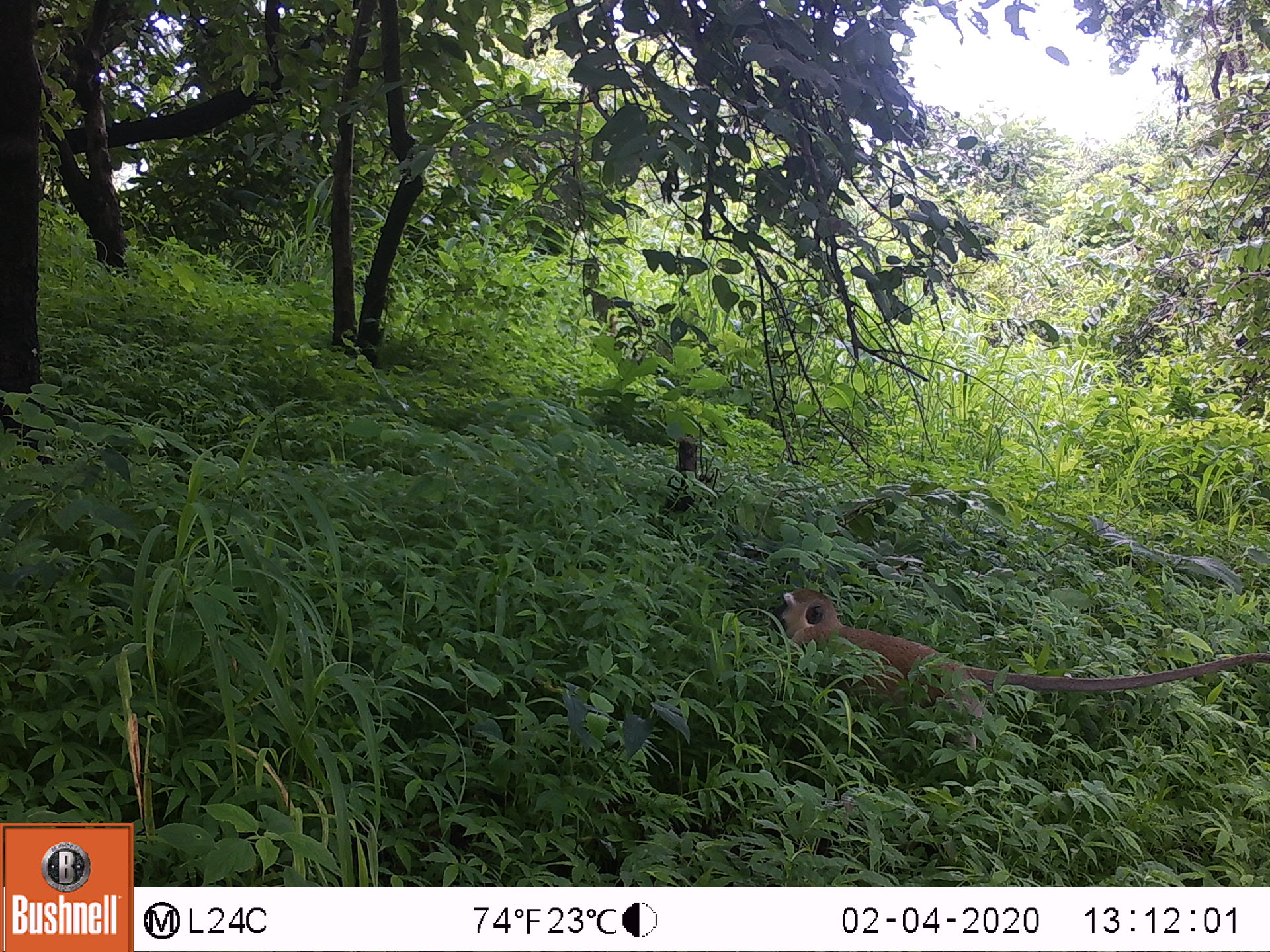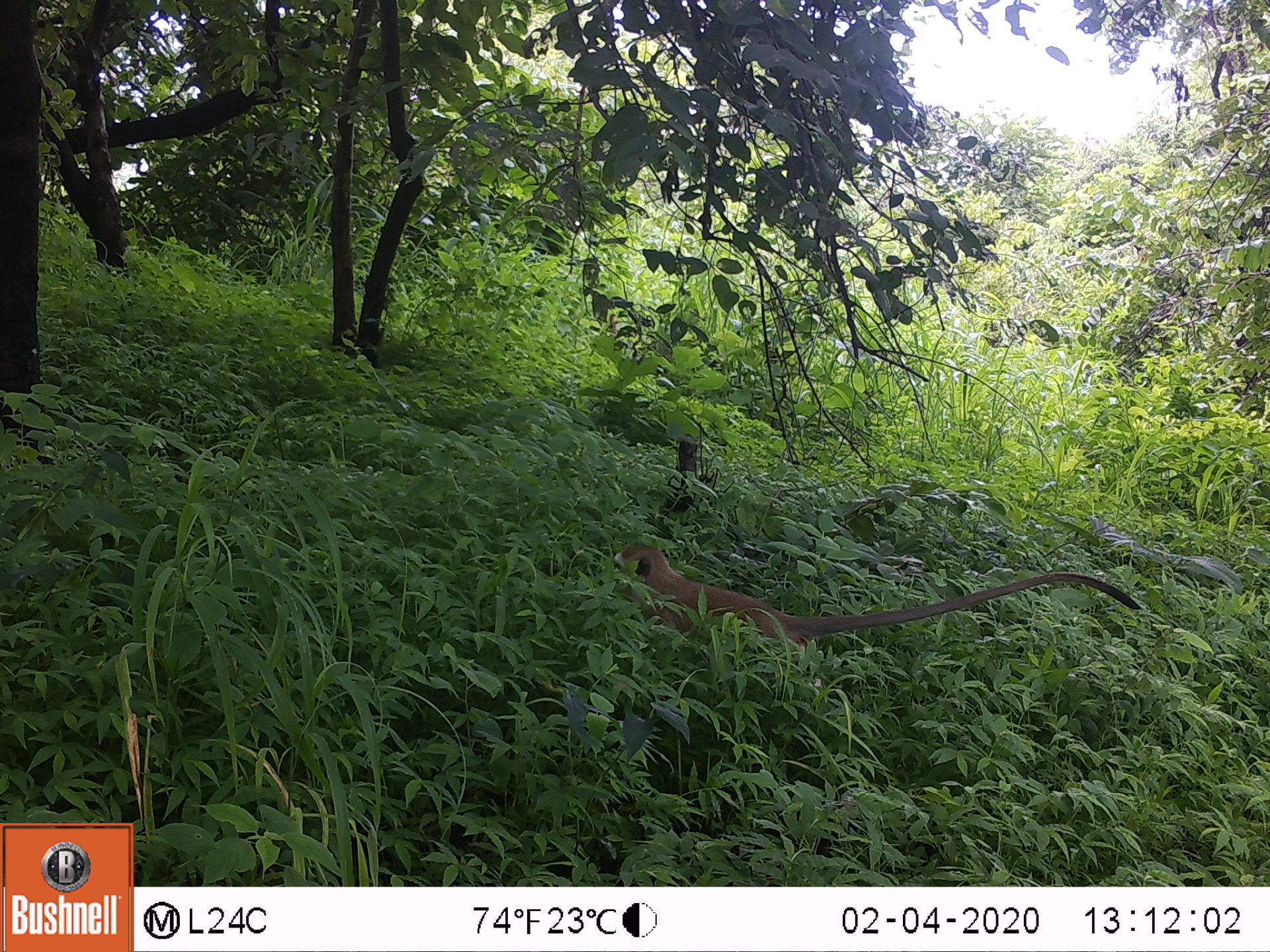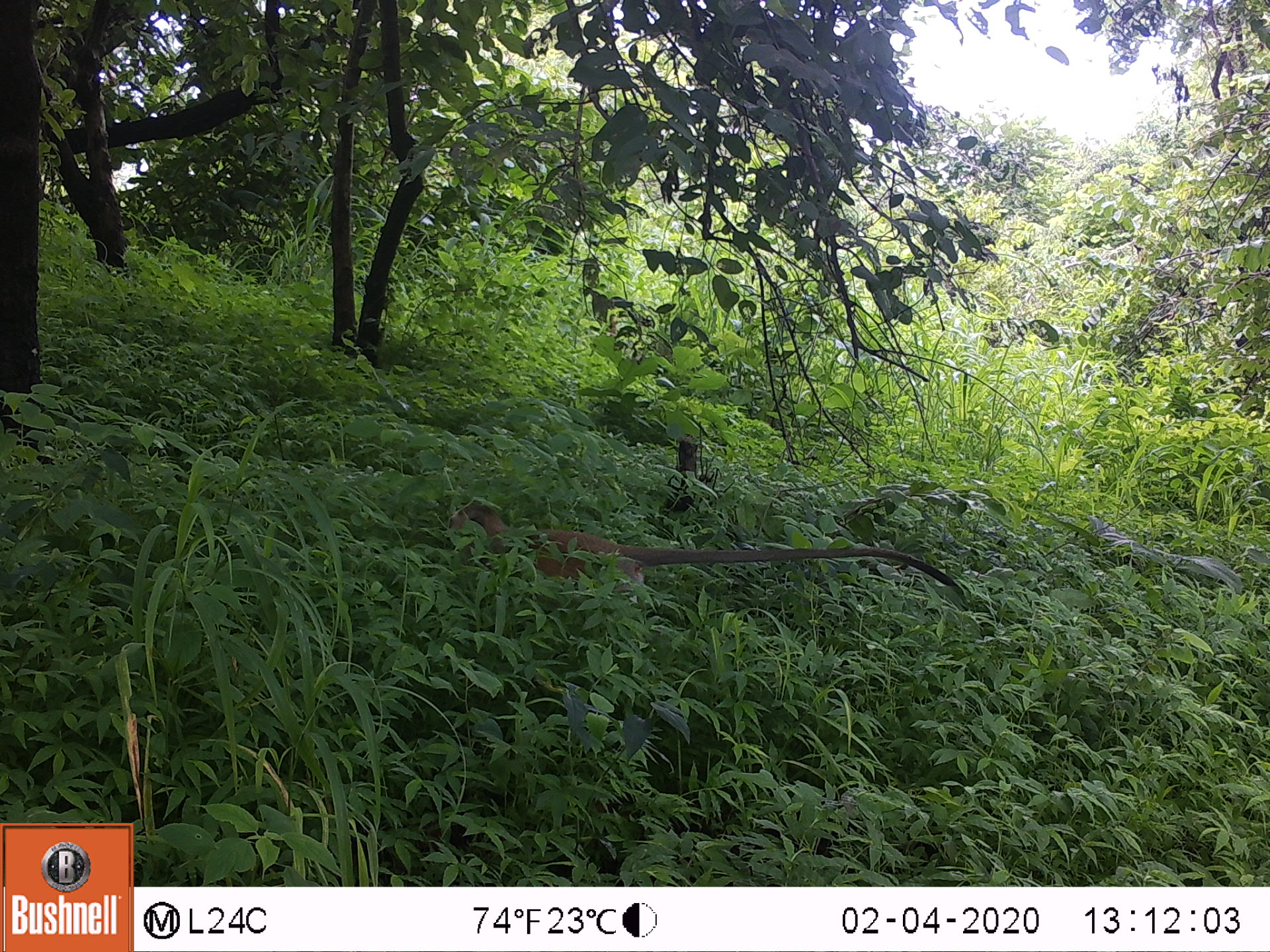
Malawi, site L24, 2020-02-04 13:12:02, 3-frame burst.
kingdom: Animalia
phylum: Chordata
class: Mammalia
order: Primates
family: Cercopithecidae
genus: Chlorocebus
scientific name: Chlorocebus pygerythrus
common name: vervet monkey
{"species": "vervet monkey (Chlorocebus pygerythrus)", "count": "1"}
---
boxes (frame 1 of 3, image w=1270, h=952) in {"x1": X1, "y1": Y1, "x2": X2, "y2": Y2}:
vervet monkey: {"x1": 765, "y1": 584, "x2": 1255, "y2": 724}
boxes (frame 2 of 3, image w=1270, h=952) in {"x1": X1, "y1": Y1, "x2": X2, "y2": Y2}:
vervet monkey: {"x1": 609, "y1": 529, "x2": 1153, "y2": 661}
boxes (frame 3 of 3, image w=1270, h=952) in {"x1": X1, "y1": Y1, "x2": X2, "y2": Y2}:
vervet monkey: {"x1": 440, "y1": 495, "x2": 964, "y2": 616}